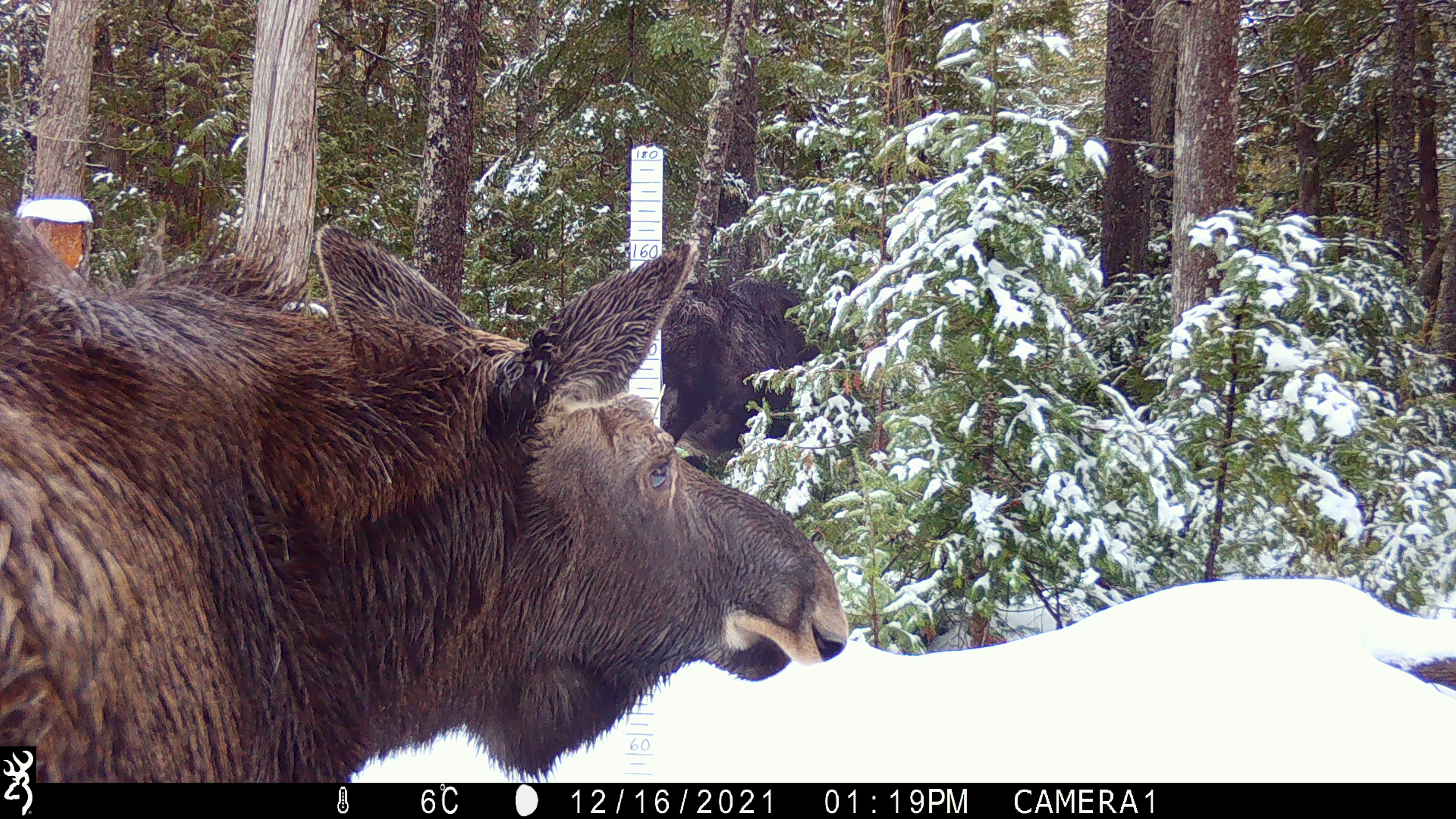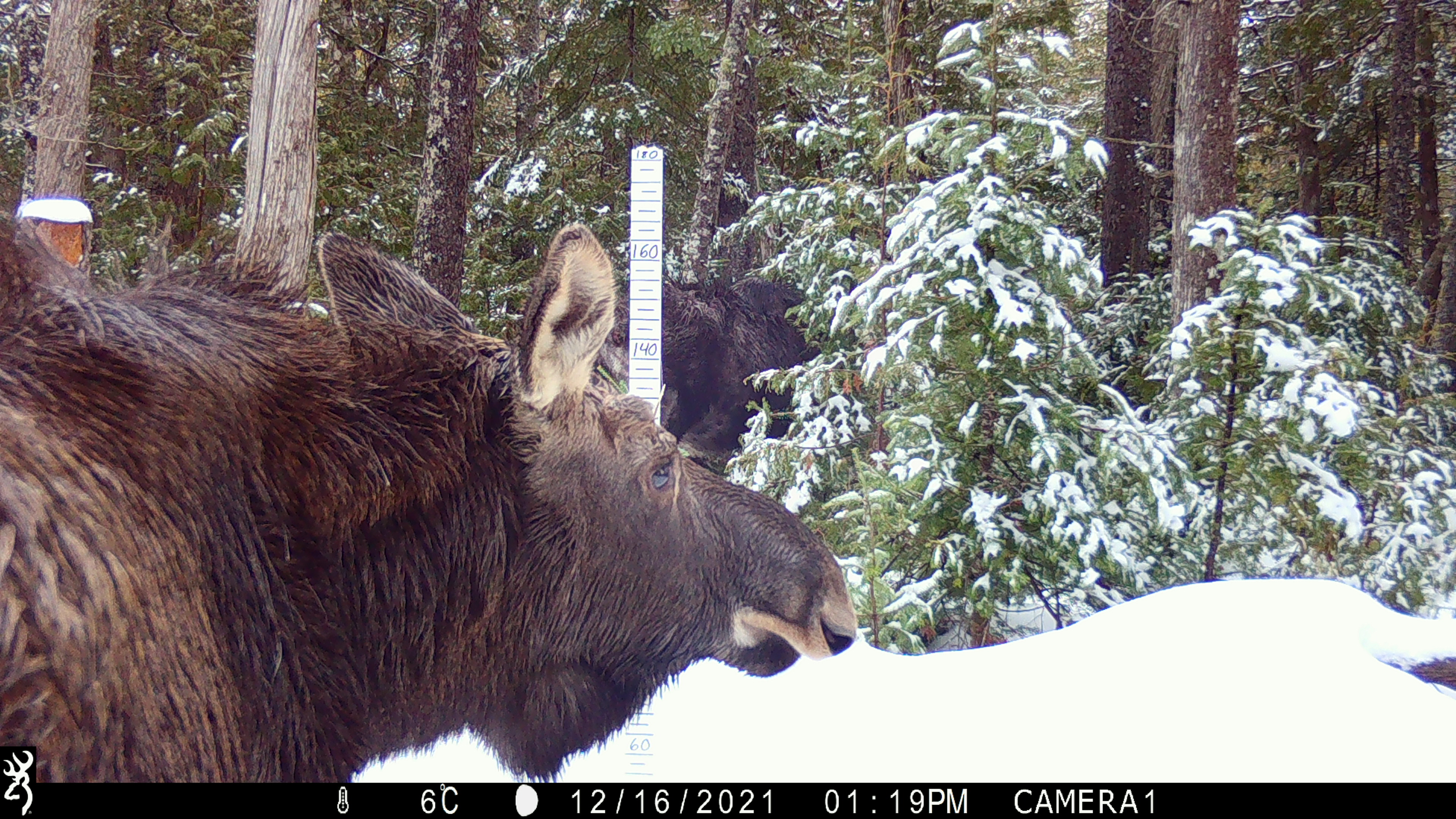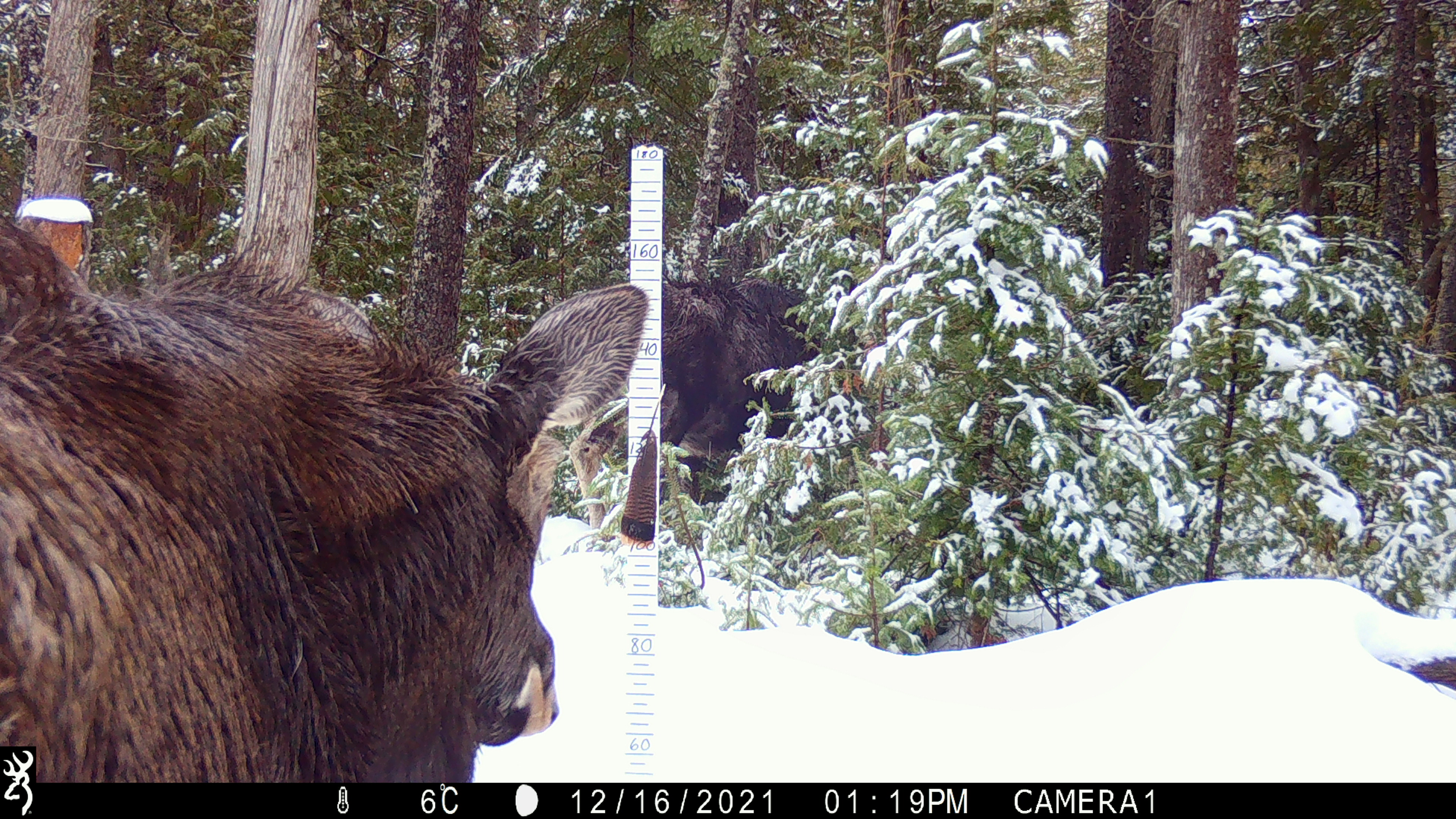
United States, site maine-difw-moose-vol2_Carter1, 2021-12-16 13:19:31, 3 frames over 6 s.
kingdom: Animalia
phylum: Chordata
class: Mammalia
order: Artiodactyla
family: Cervidae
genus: Alces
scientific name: Alces alces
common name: moose